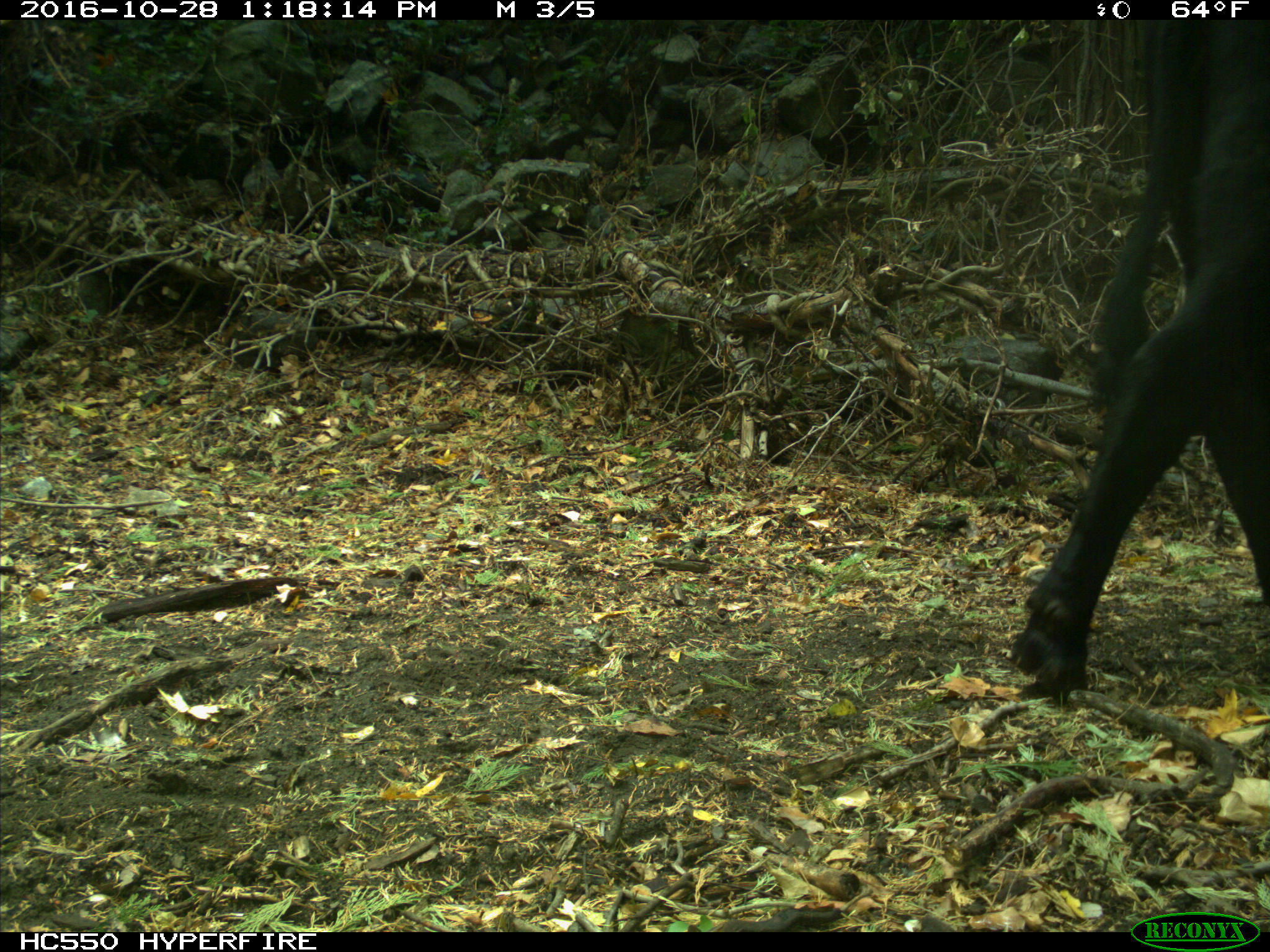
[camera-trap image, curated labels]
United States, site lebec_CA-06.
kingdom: Animalia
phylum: Chordata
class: Mammalia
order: Artiodactyla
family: Bovidae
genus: Bos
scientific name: Bos taurus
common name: domestic cow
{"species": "Bos taurus (domestic cow)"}